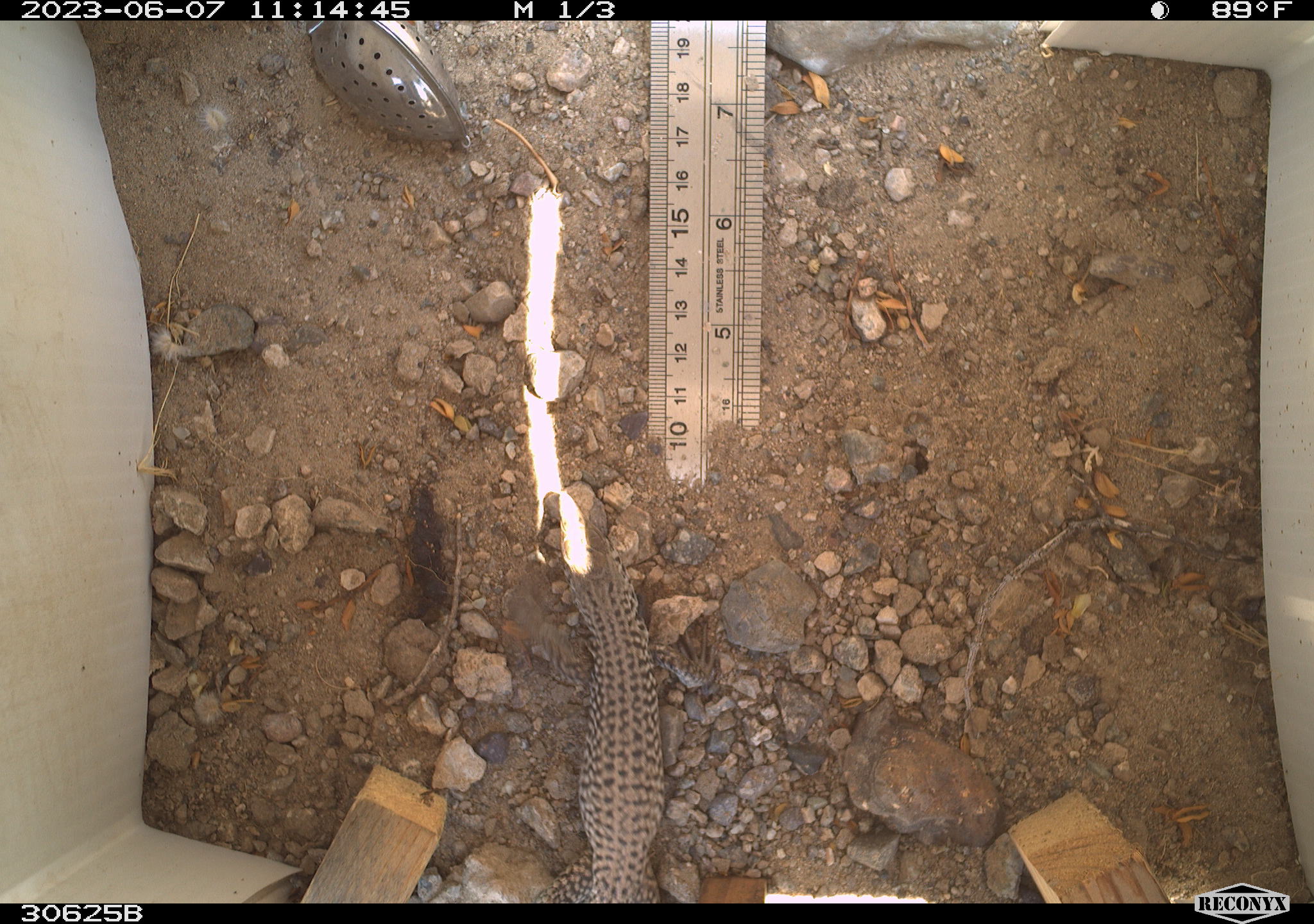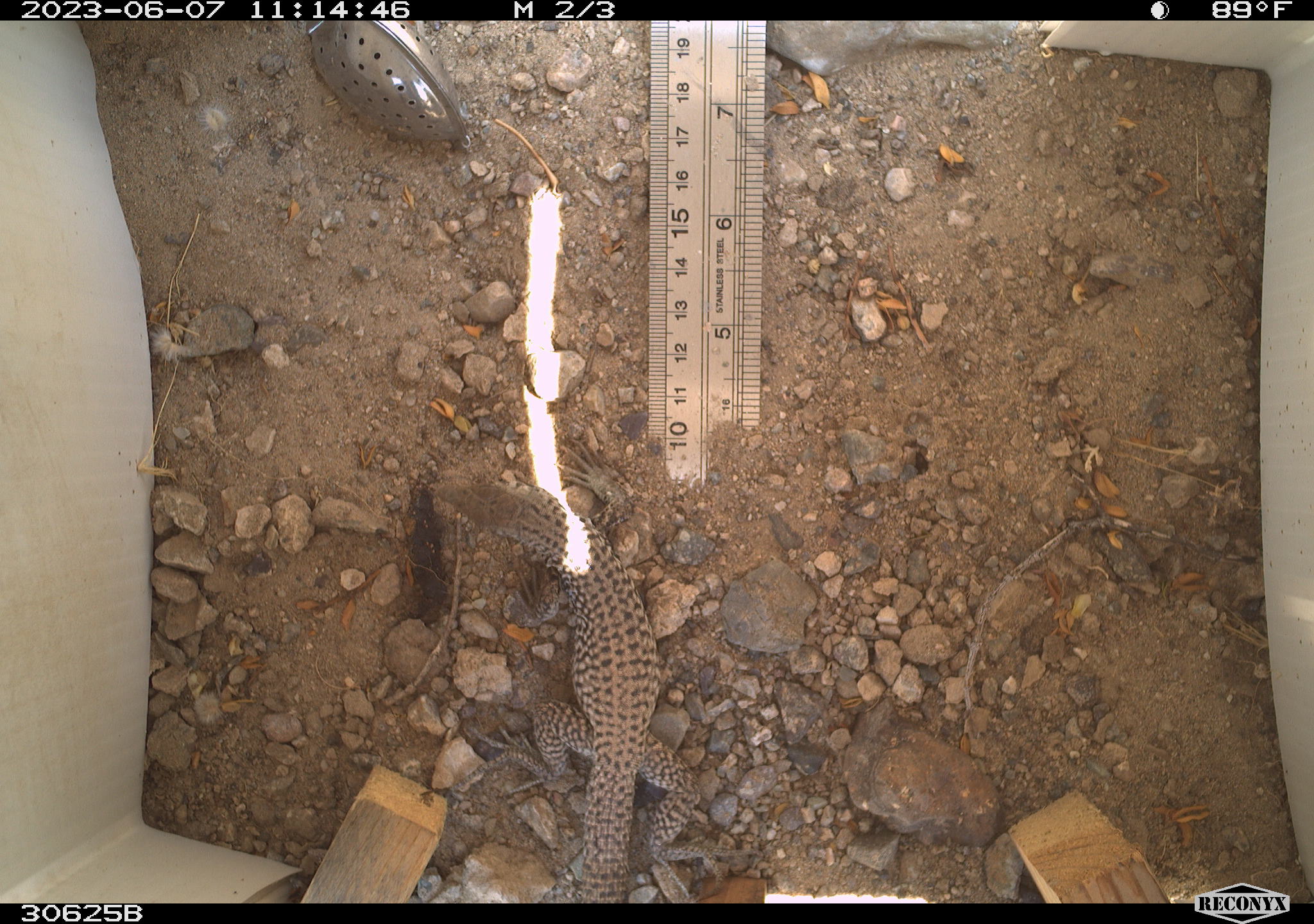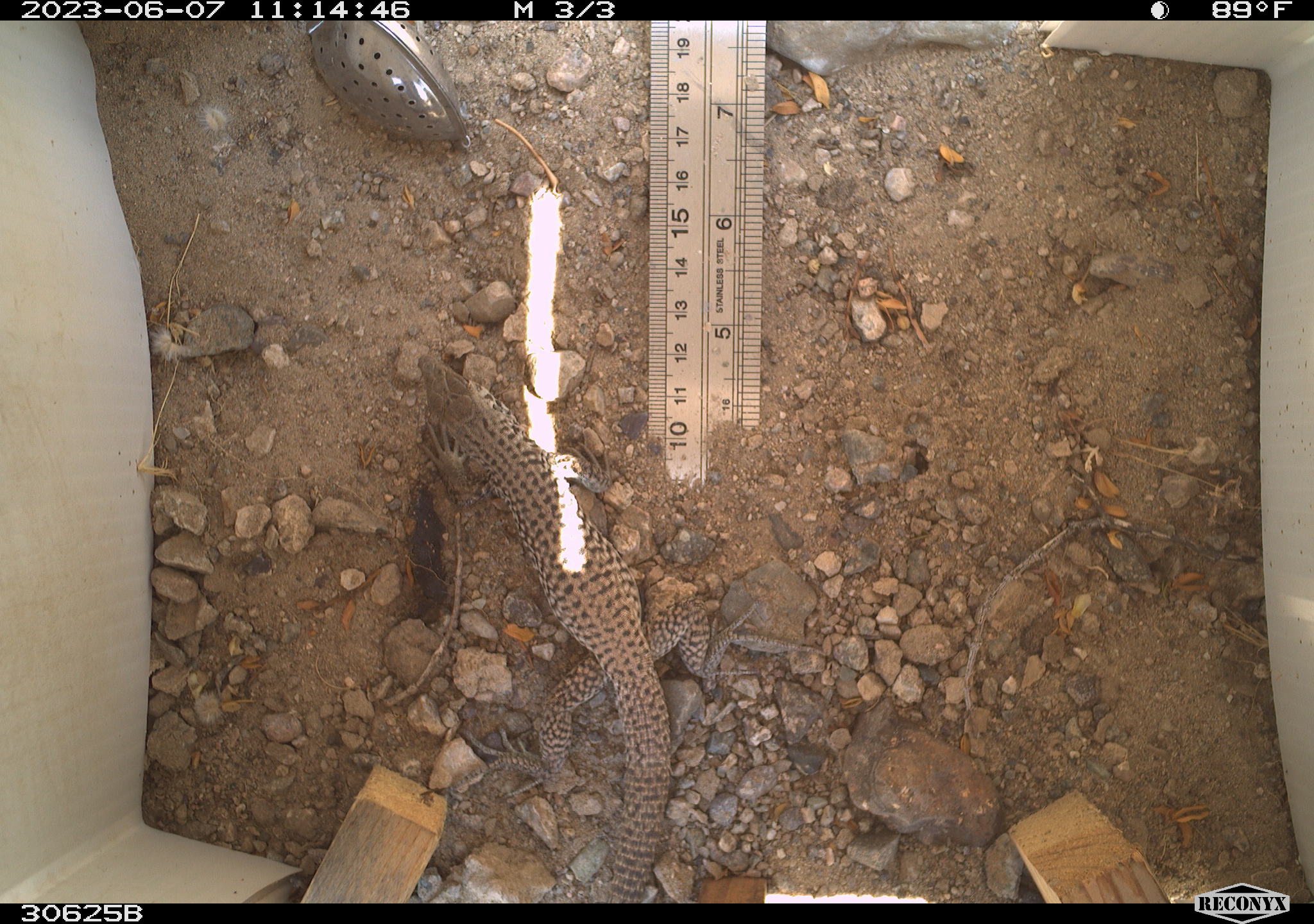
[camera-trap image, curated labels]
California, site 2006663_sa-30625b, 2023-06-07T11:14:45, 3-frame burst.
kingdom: Animalia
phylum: Chordata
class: Reptilia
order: Squamata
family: Teiidae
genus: Aspidoscelis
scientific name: Aspidoscelis tigris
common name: western whiptail